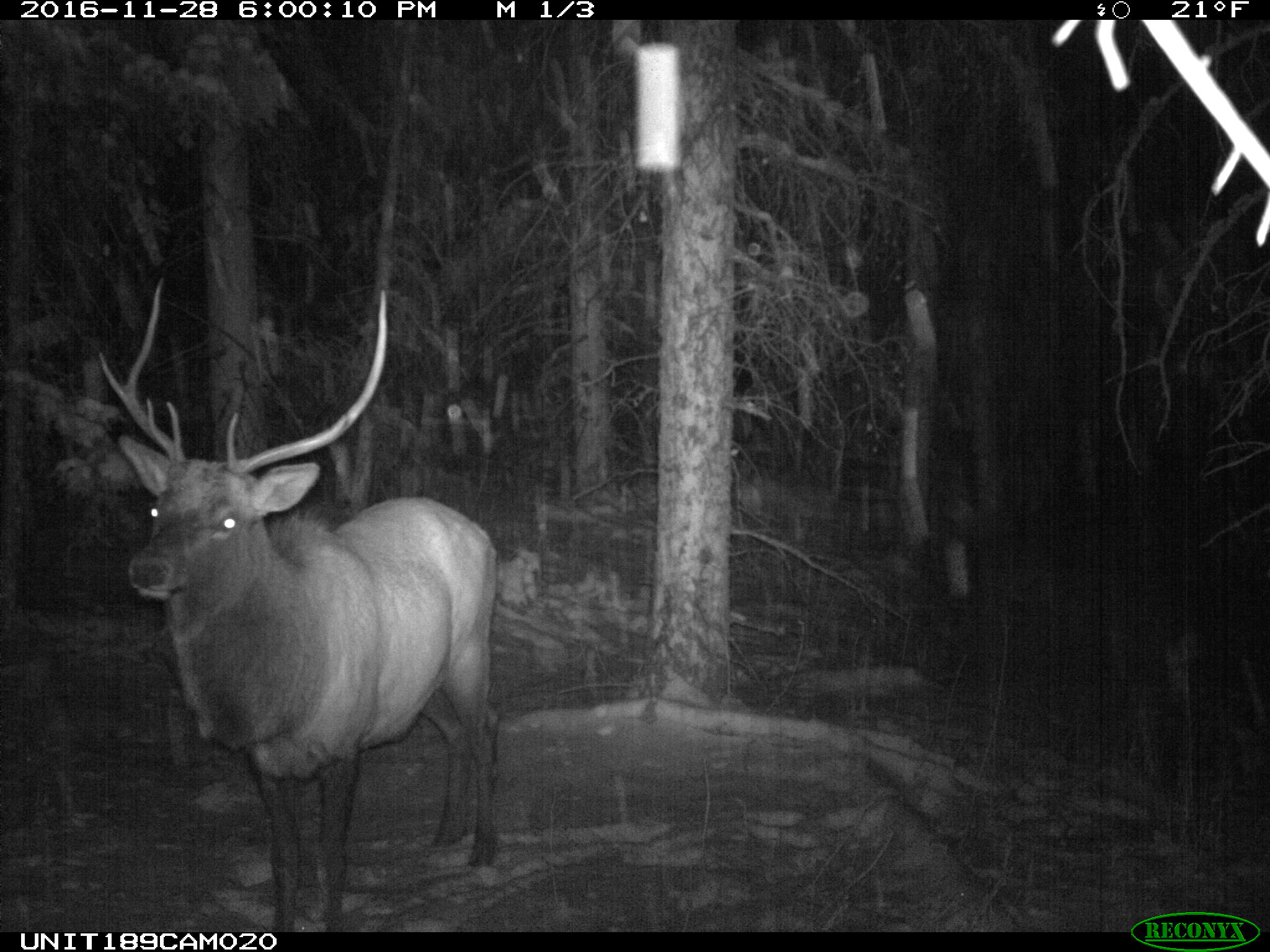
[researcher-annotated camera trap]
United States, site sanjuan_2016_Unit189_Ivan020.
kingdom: Animalia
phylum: Chordata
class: Mammalia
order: Artiodactyla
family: Cervidae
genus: Cervus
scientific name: Cervus elaphus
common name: red deer